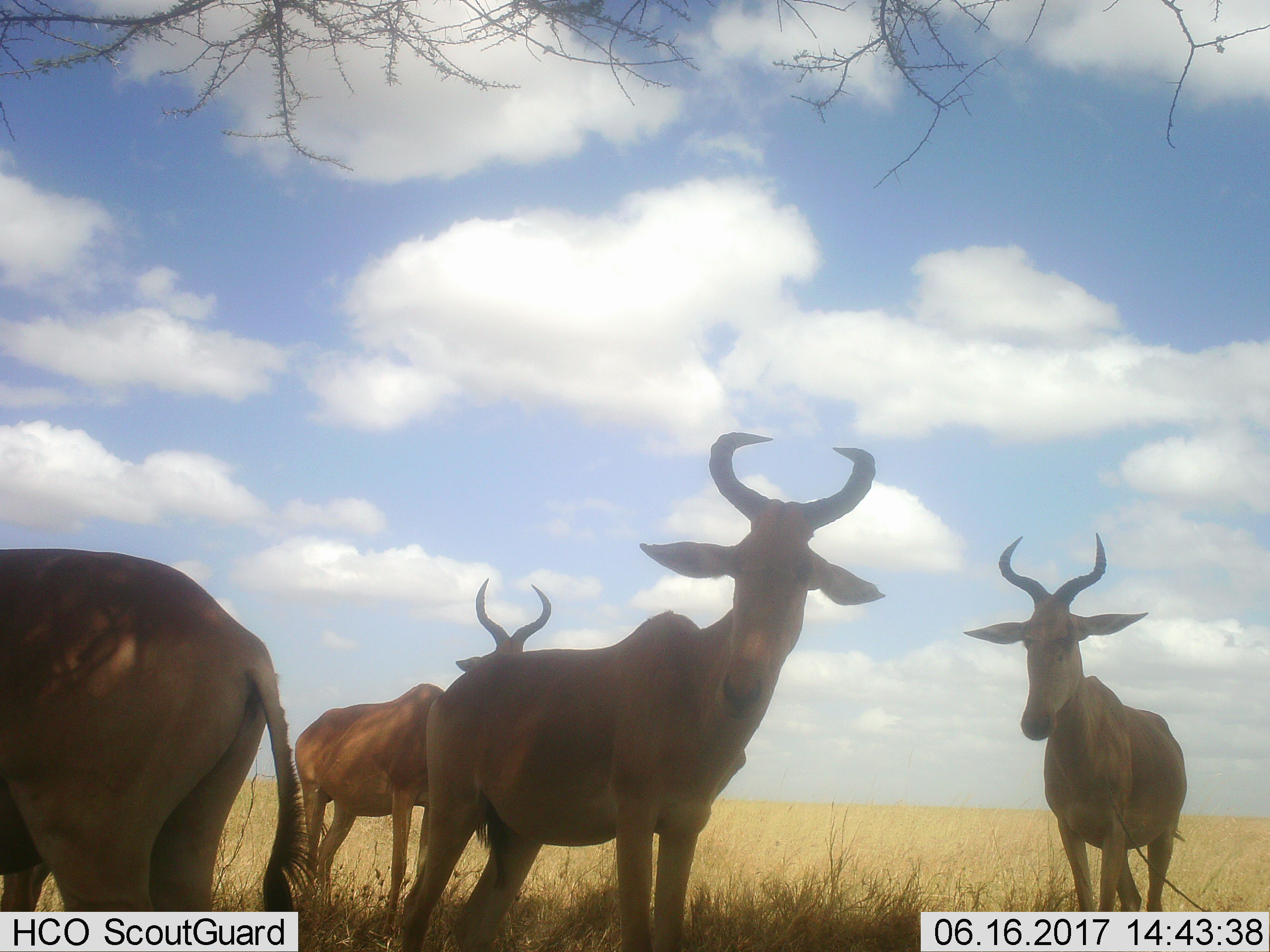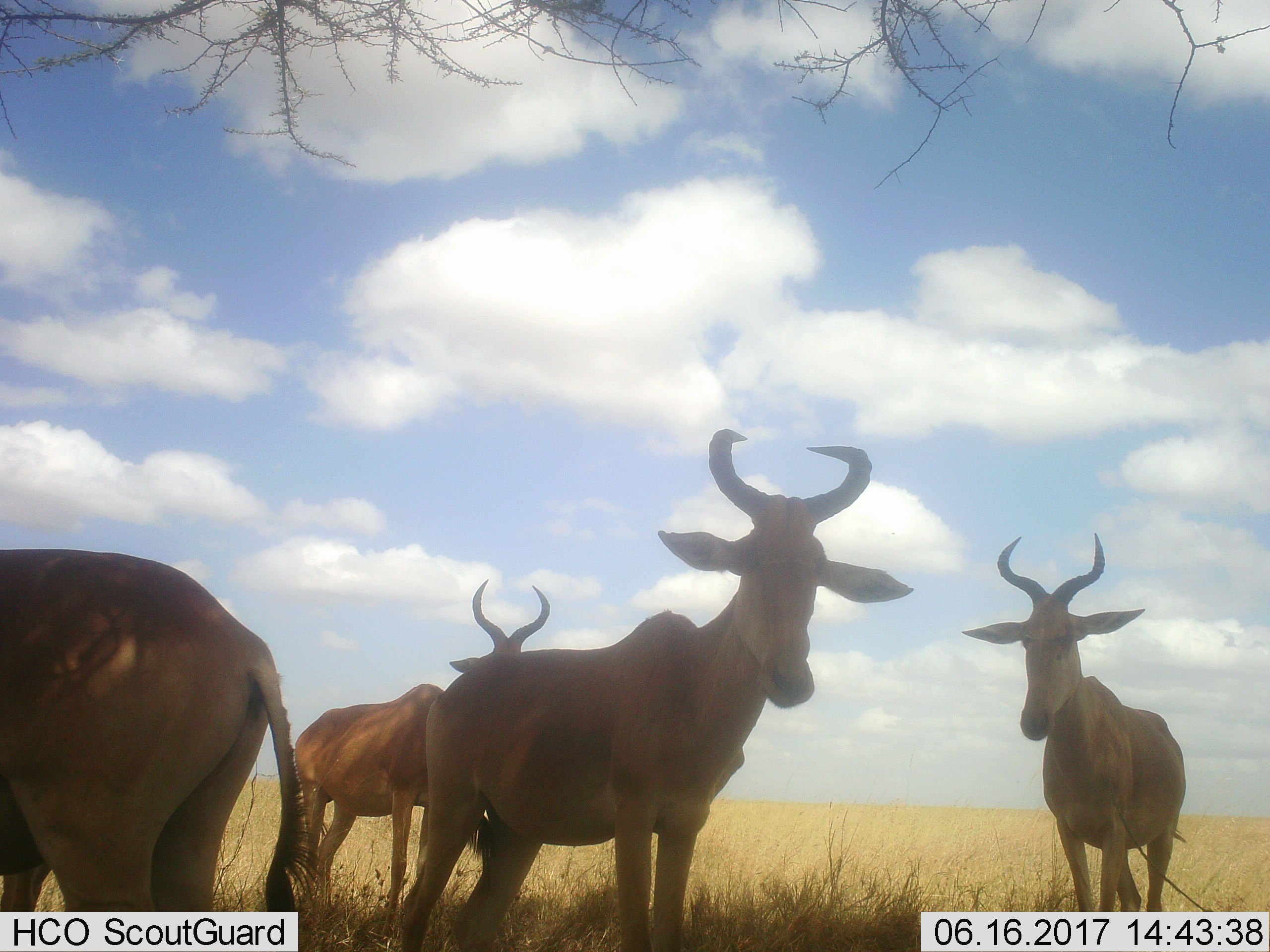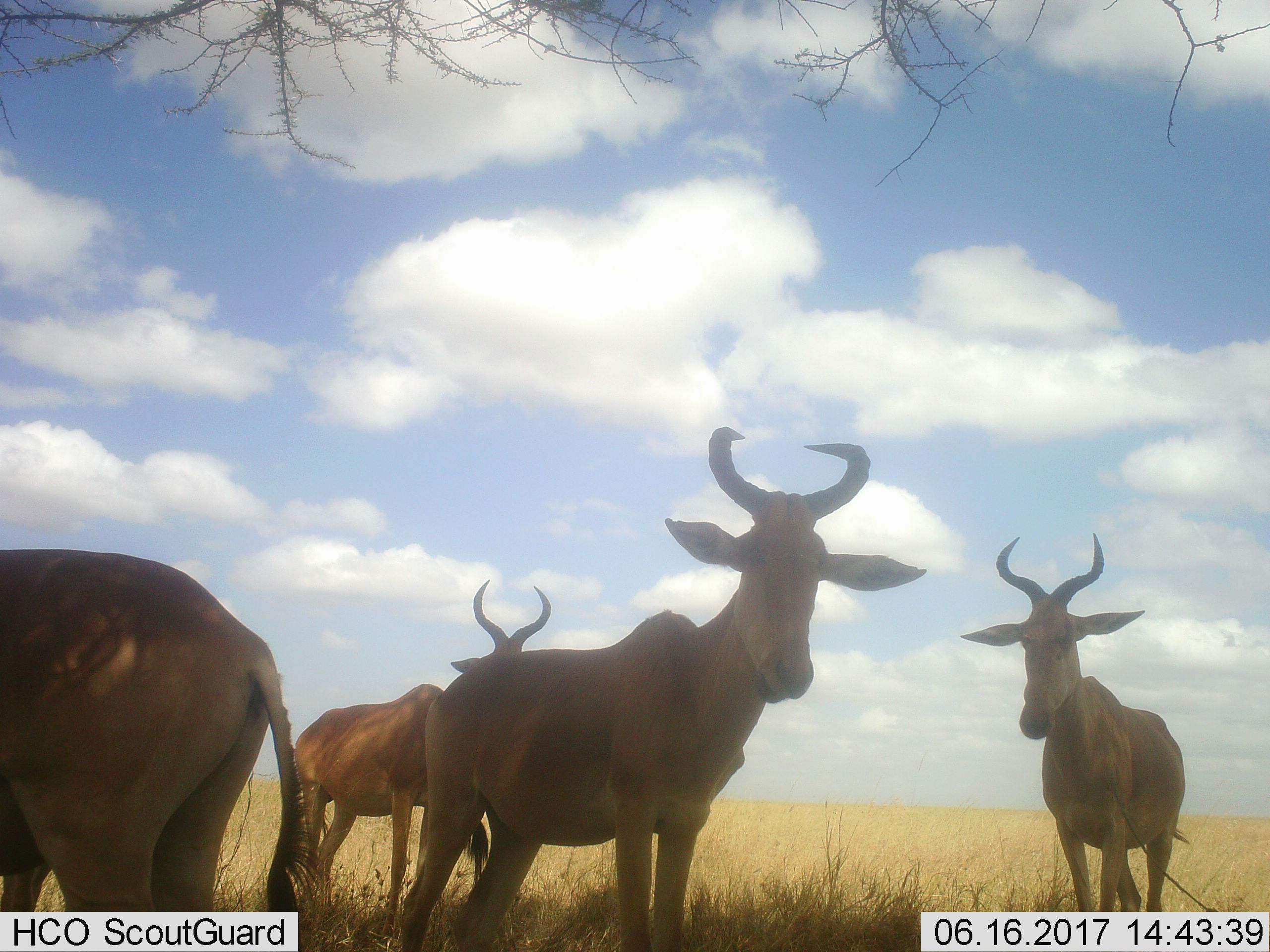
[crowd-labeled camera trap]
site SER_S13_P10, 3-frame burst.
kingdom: Animalia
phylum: Chordata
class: Mammalia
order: Artiodactyla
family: Bovidae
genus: Alcelaphus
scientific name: Alcelaphus buselaphus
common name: hartebeest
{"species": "hartebeest (Alcelaphus buselaphus)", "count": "4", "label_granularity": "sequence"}